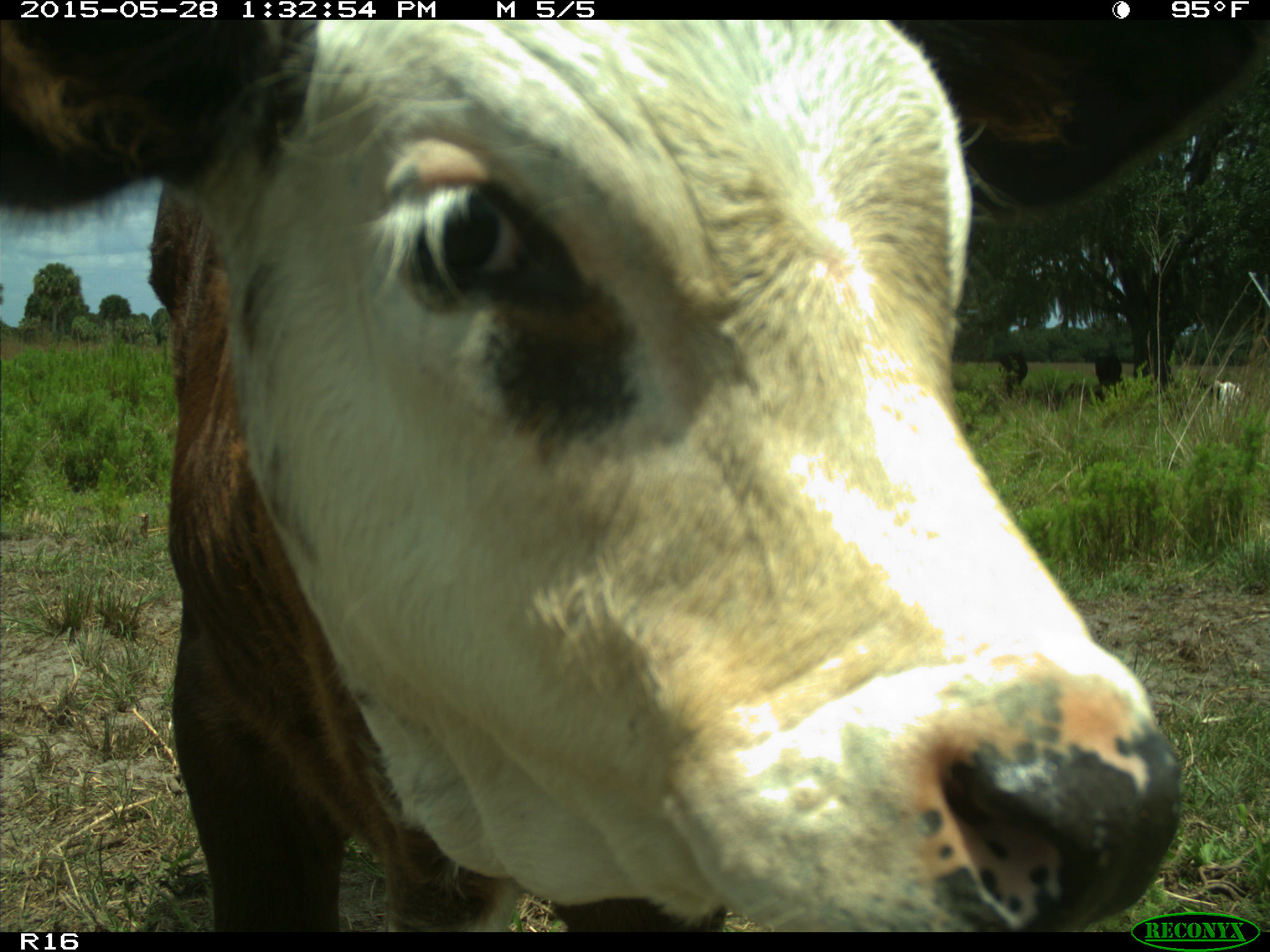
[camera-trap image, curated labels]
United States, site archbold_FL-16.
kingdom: Animalia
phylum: Chordata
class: Mammalia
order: Artiodactyla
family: Bovidae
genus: Bos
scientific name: Bos taurus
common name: domestic cow